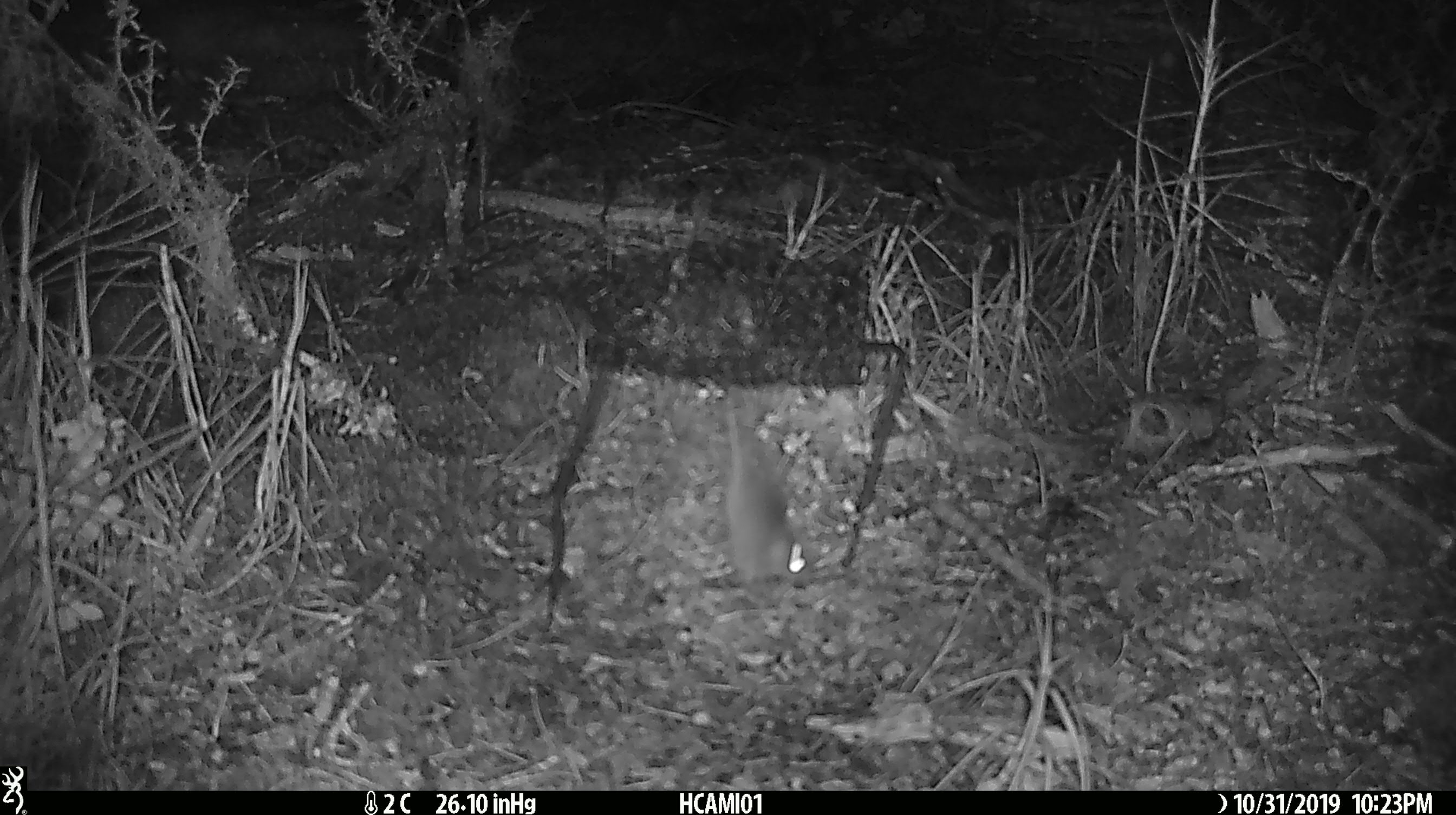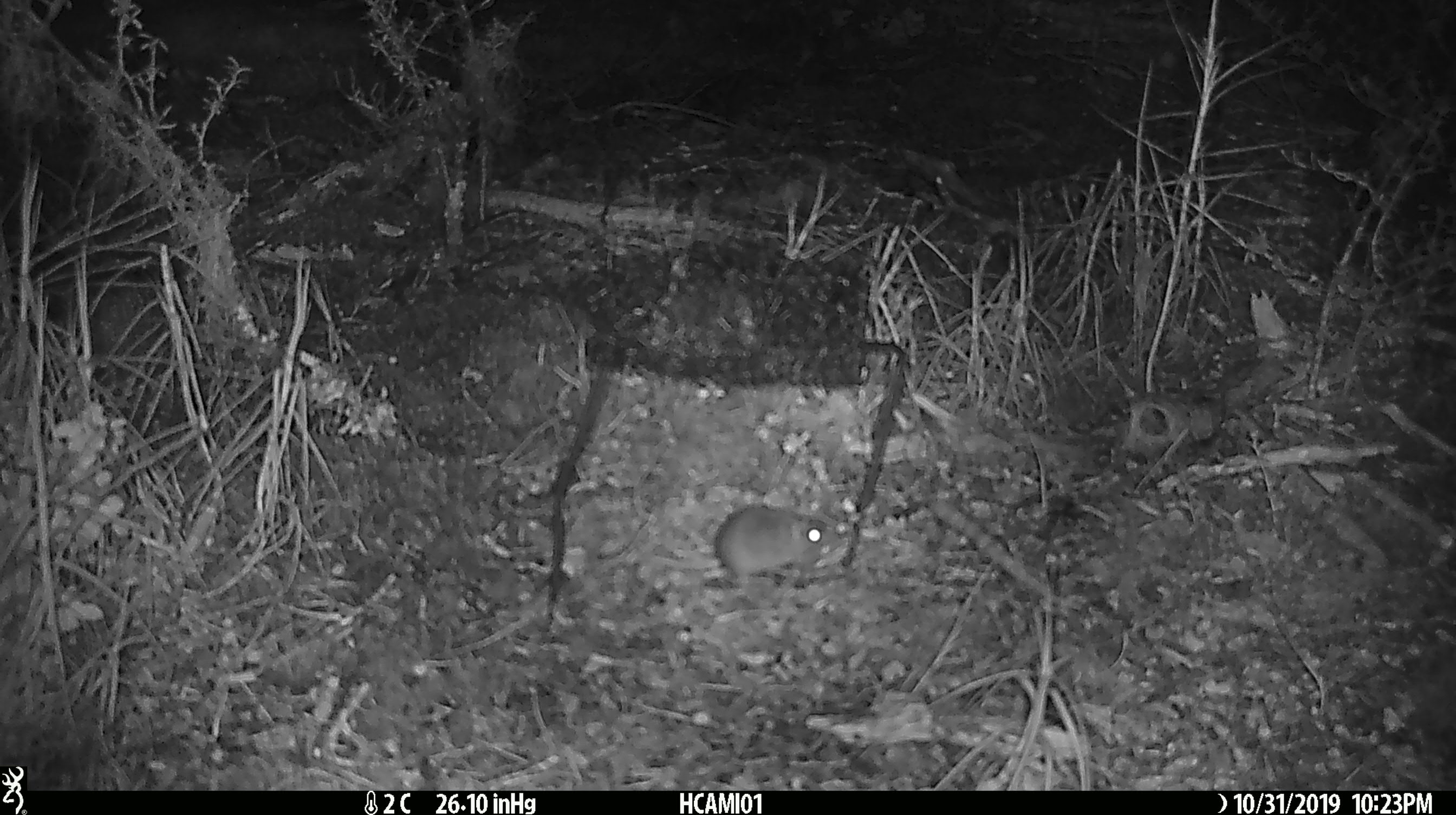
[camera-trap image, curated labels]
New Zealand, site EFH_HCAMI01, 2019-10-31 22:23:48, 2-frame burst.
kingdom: Animalia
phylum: Chordata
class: Mammalia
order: Rodentia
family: Muridae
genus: Mus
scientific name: Mus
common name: mouse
Mouse (Mus).